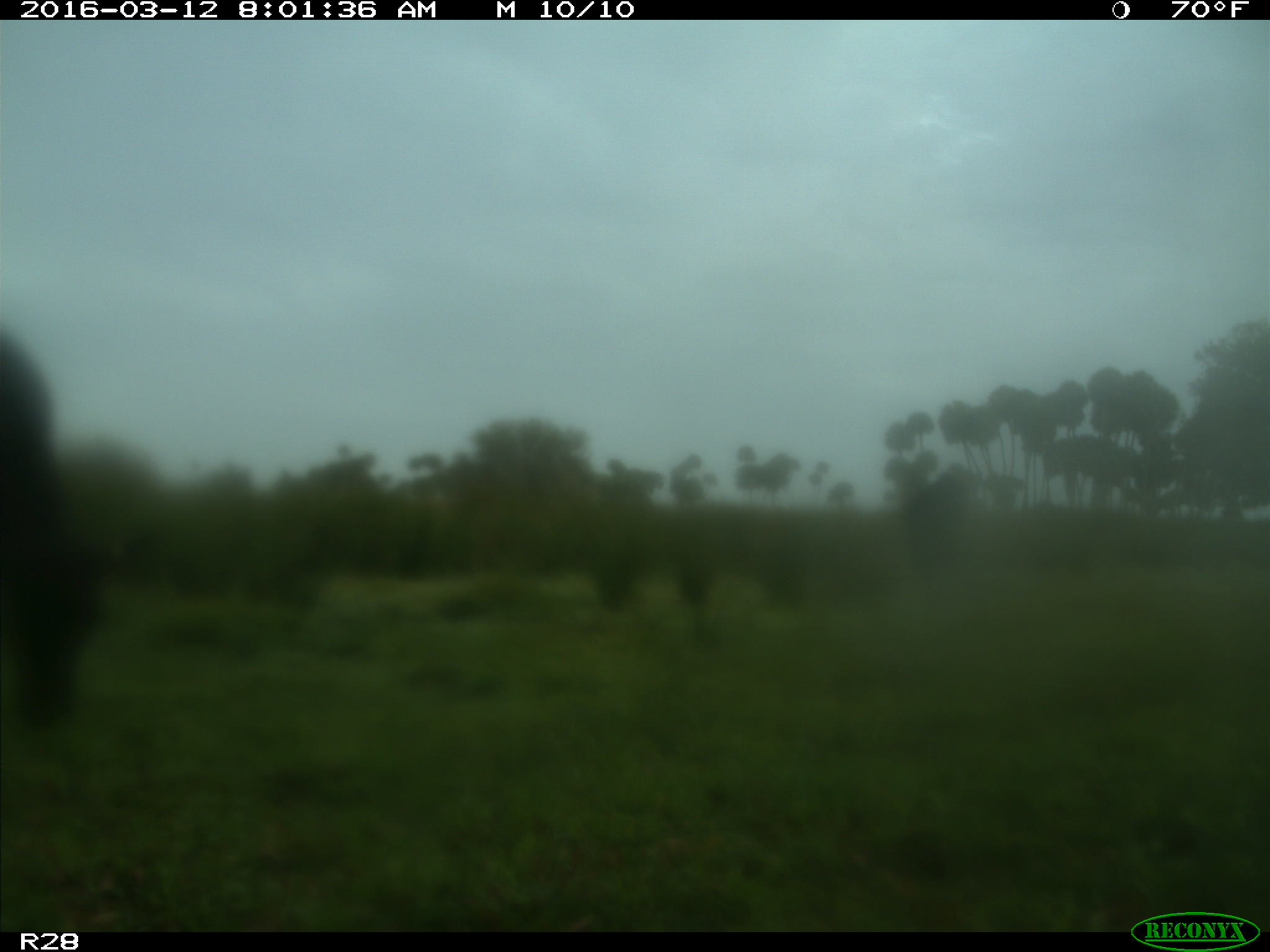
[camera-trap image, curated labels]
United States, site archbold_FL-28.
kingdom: Animalia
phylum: Chordata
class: Mammalia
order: Artiodactyla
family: Bovidae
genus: Bos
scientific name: Bos taurus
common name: domestic cow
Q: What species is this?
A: Bos taurus (domestic cow).